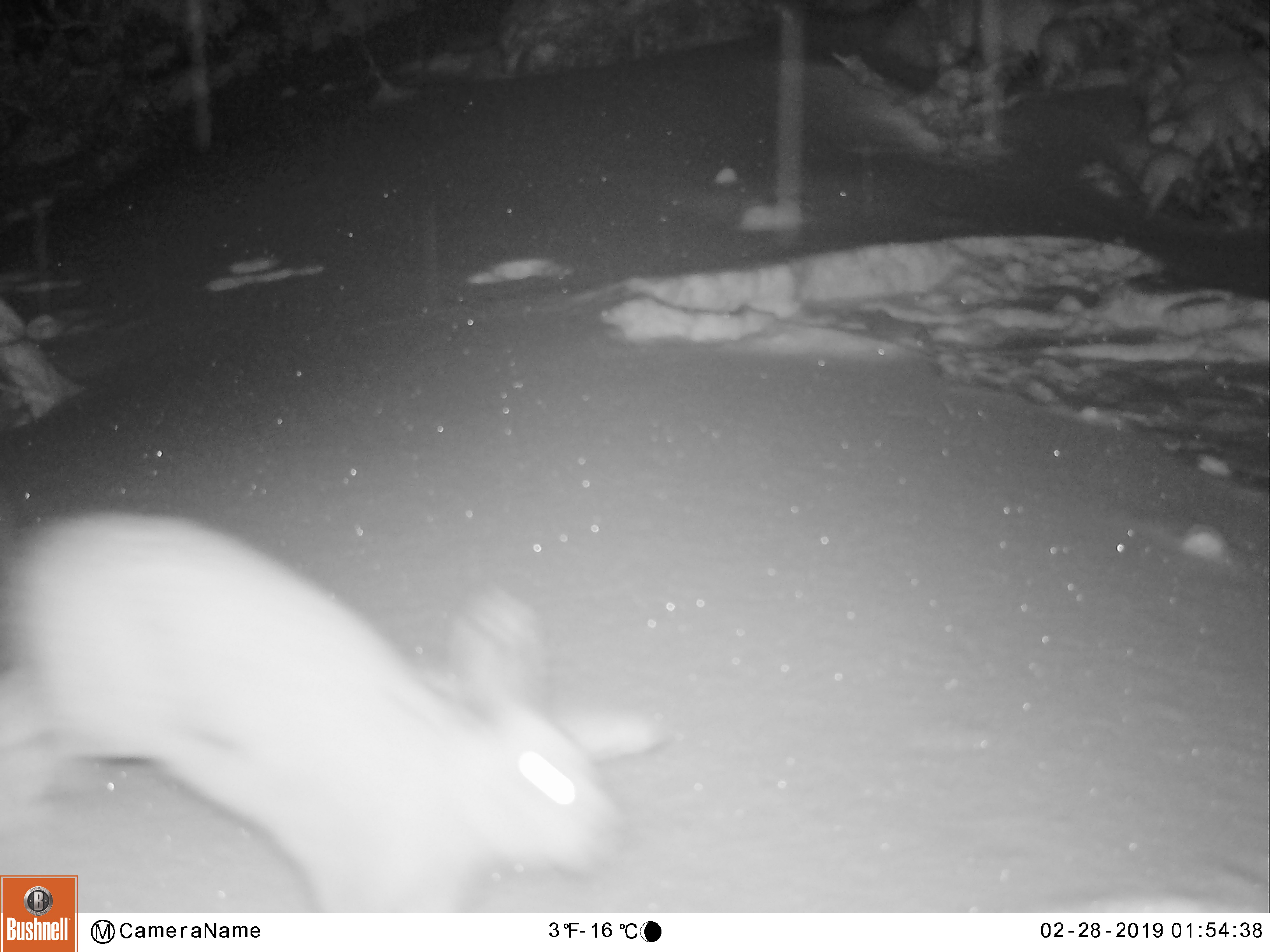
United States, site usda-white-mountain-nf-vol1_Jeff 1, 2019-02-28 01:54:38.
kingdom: Animalia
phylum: Chordata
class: Mammalia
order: Lagomorpha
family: Leporidae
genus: Lepus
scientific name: Lepus americanus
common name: snowshoe hare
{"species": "snowshoe hare (Lepus americanus)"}